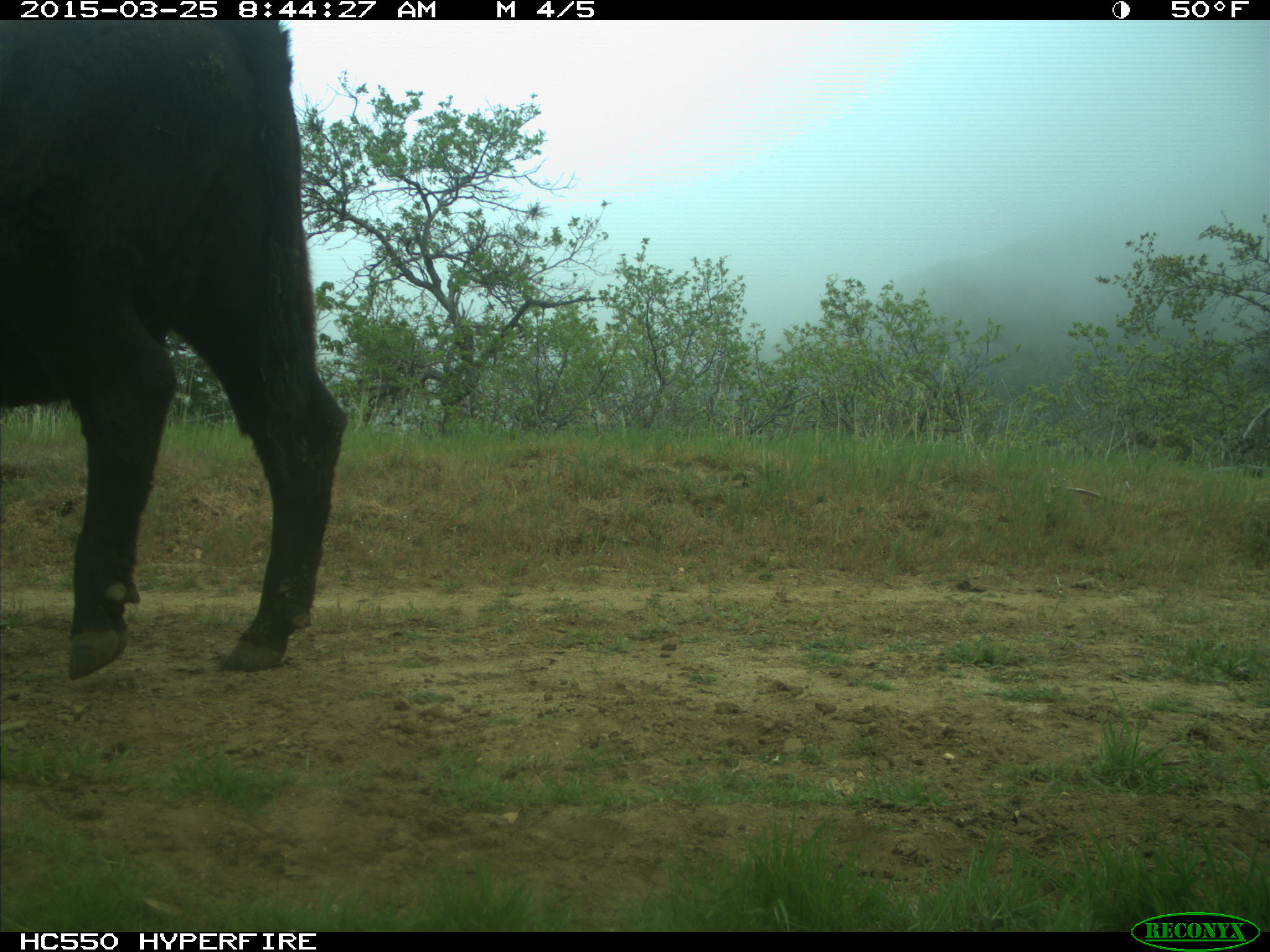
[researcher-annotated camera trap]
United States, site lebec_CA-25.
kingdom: Animalia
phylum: Chordata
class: Mammalia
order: Artiodactyla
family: Bovidae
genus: Bos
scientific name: Bos taurus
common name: domestic cow